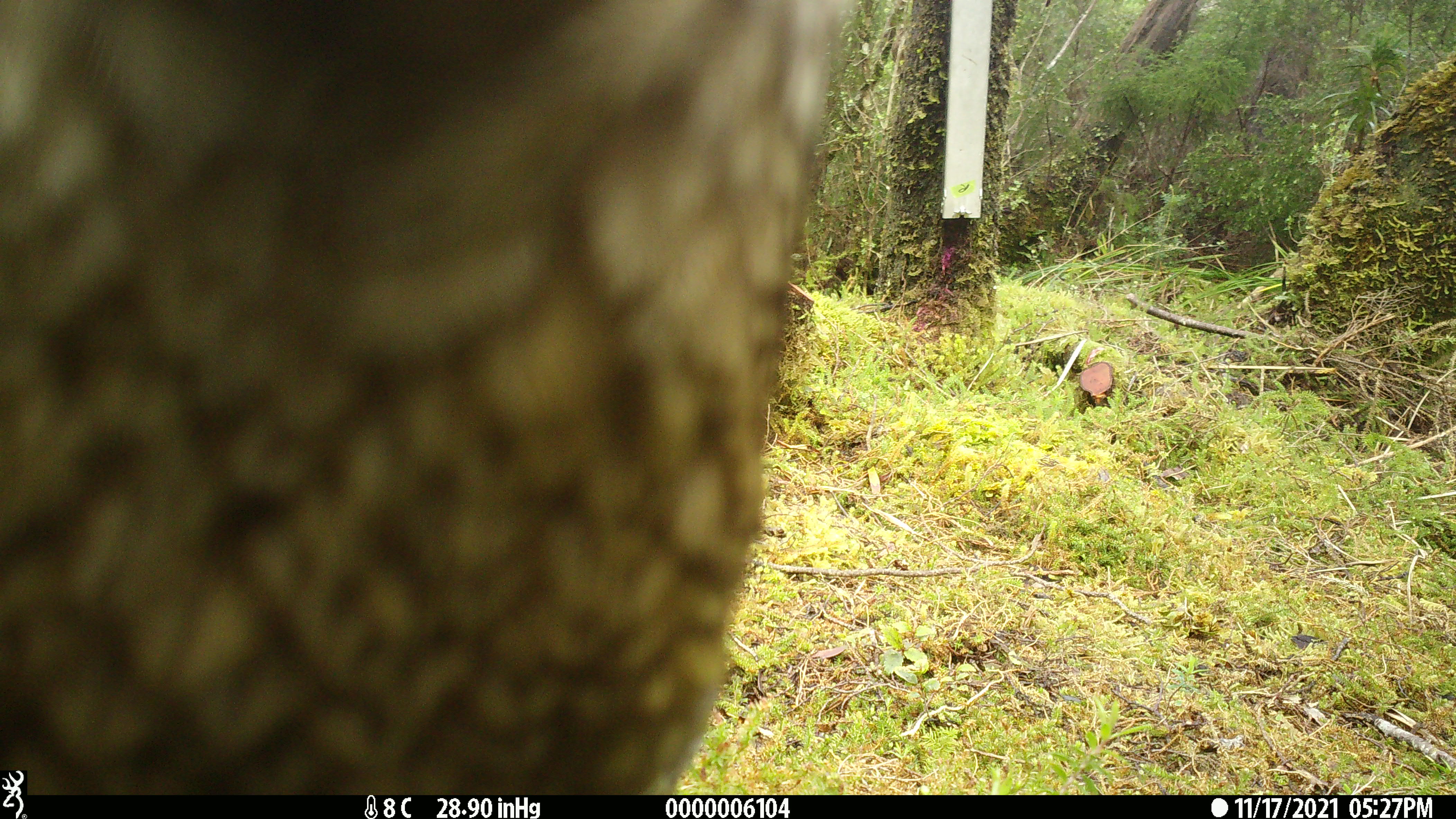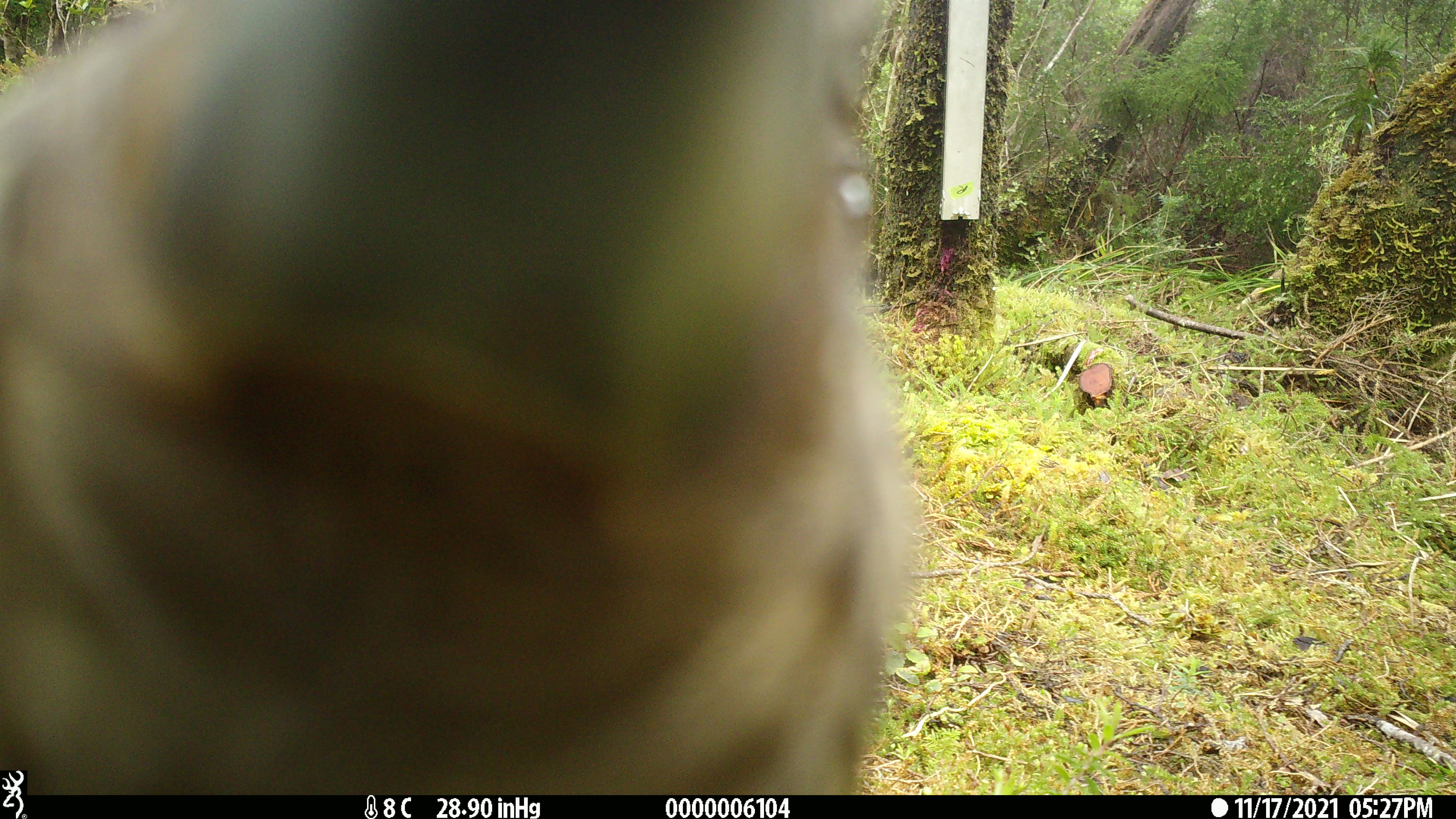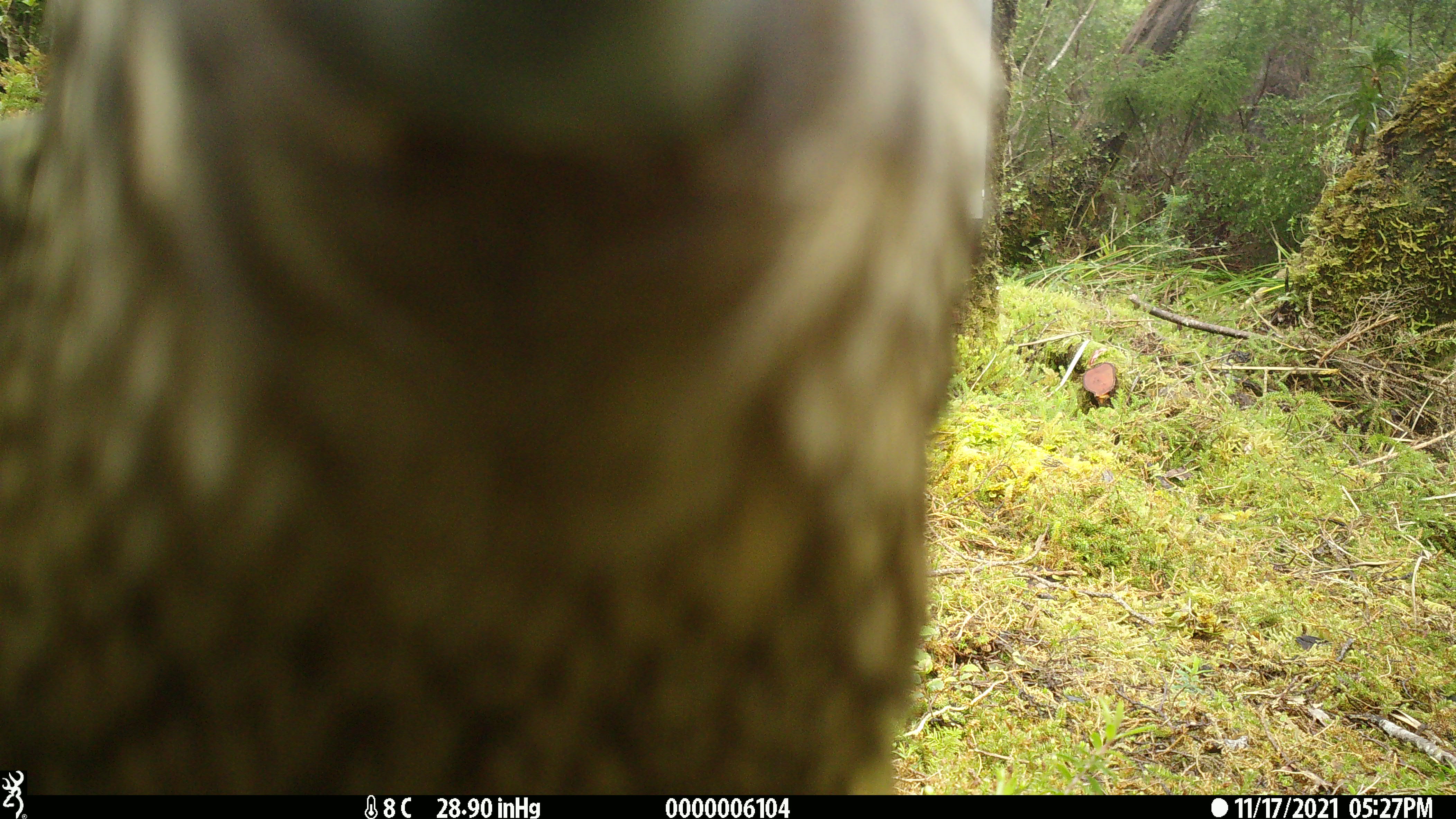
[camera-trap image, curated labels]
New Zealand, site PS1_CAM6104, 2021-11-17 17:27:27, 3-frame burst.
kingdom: Animalia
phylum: Chordata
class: Aves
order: Psittaciformes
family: Strigopidae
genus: Nestor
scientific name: Nestor notabilis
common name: kea